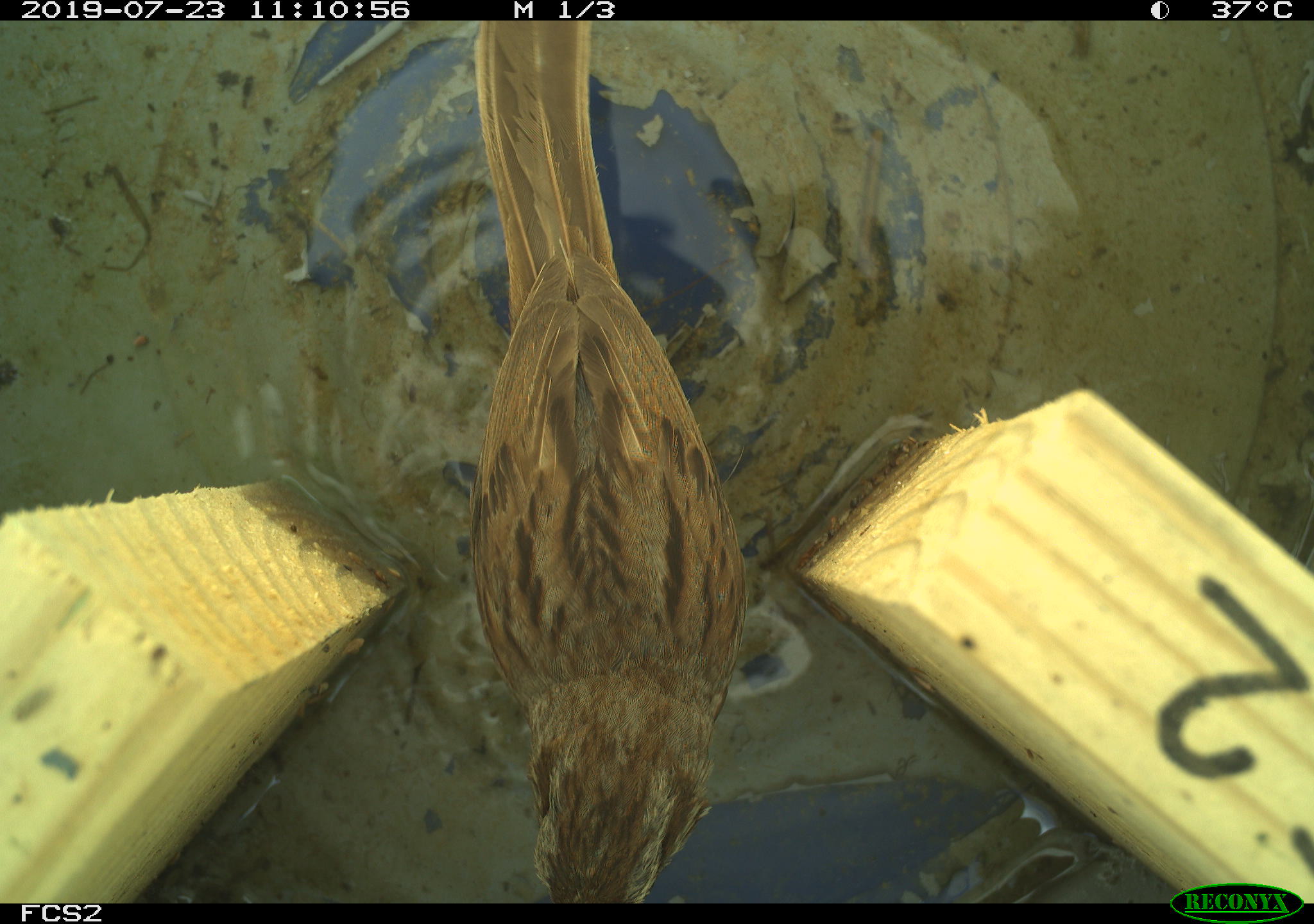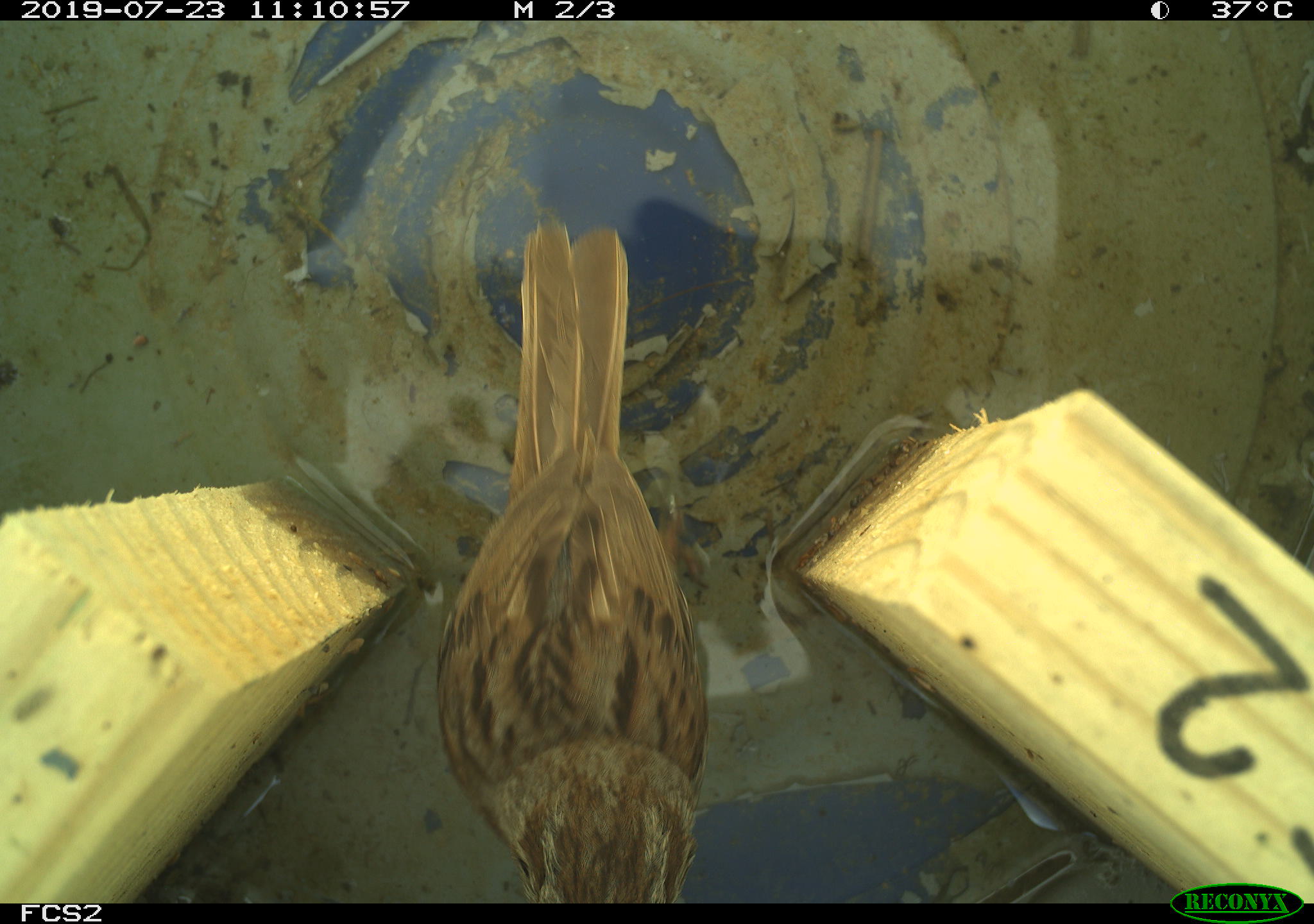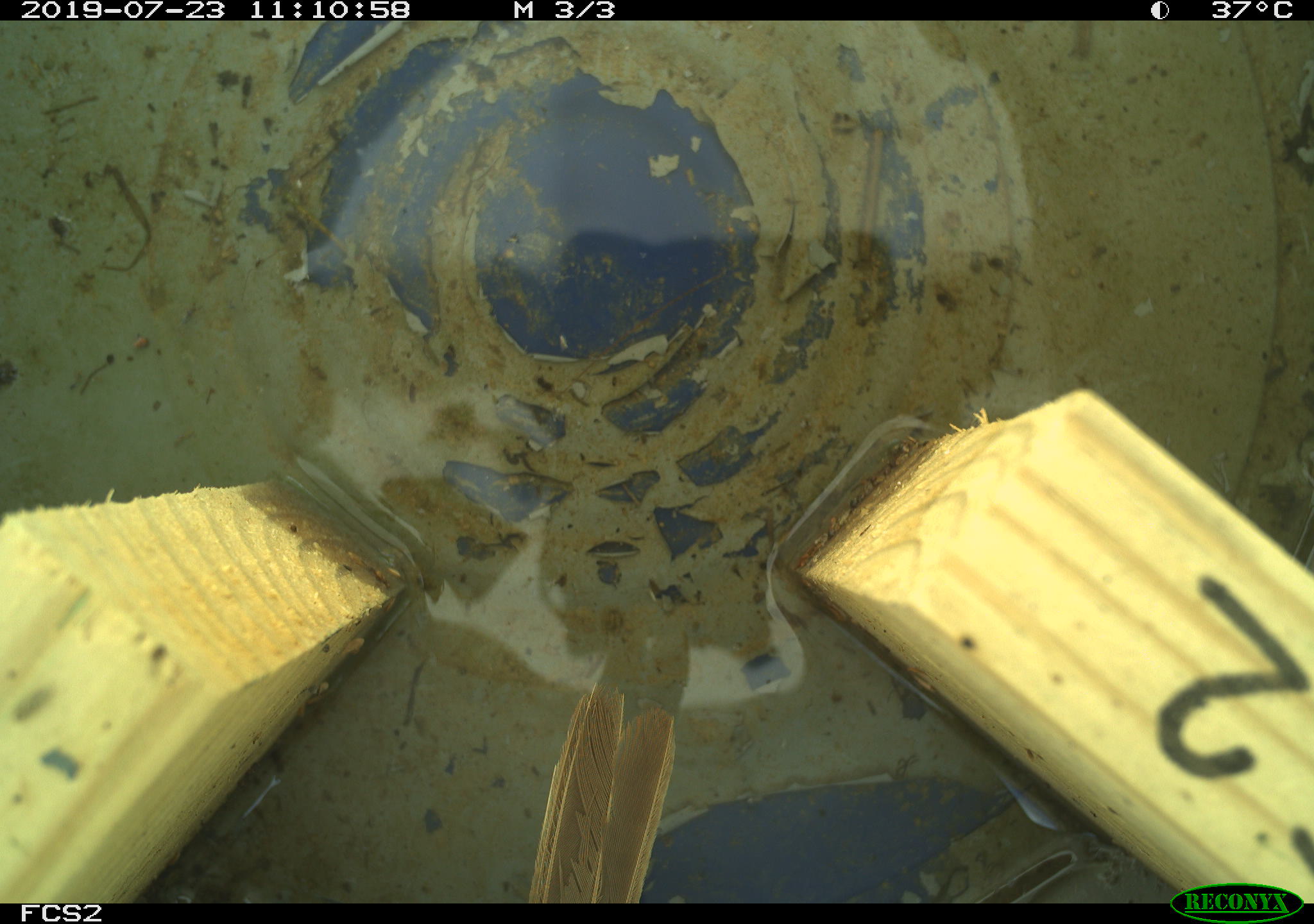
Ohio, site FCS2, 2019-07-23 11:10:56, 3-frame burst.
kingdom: Animalia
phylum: Chordata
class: Aves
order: Passeriformes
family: Passerellidae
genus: Melospiza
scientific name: Melospiza melodia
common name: song sparrow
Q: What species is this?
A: Song sparrow (Melospiza melodia).